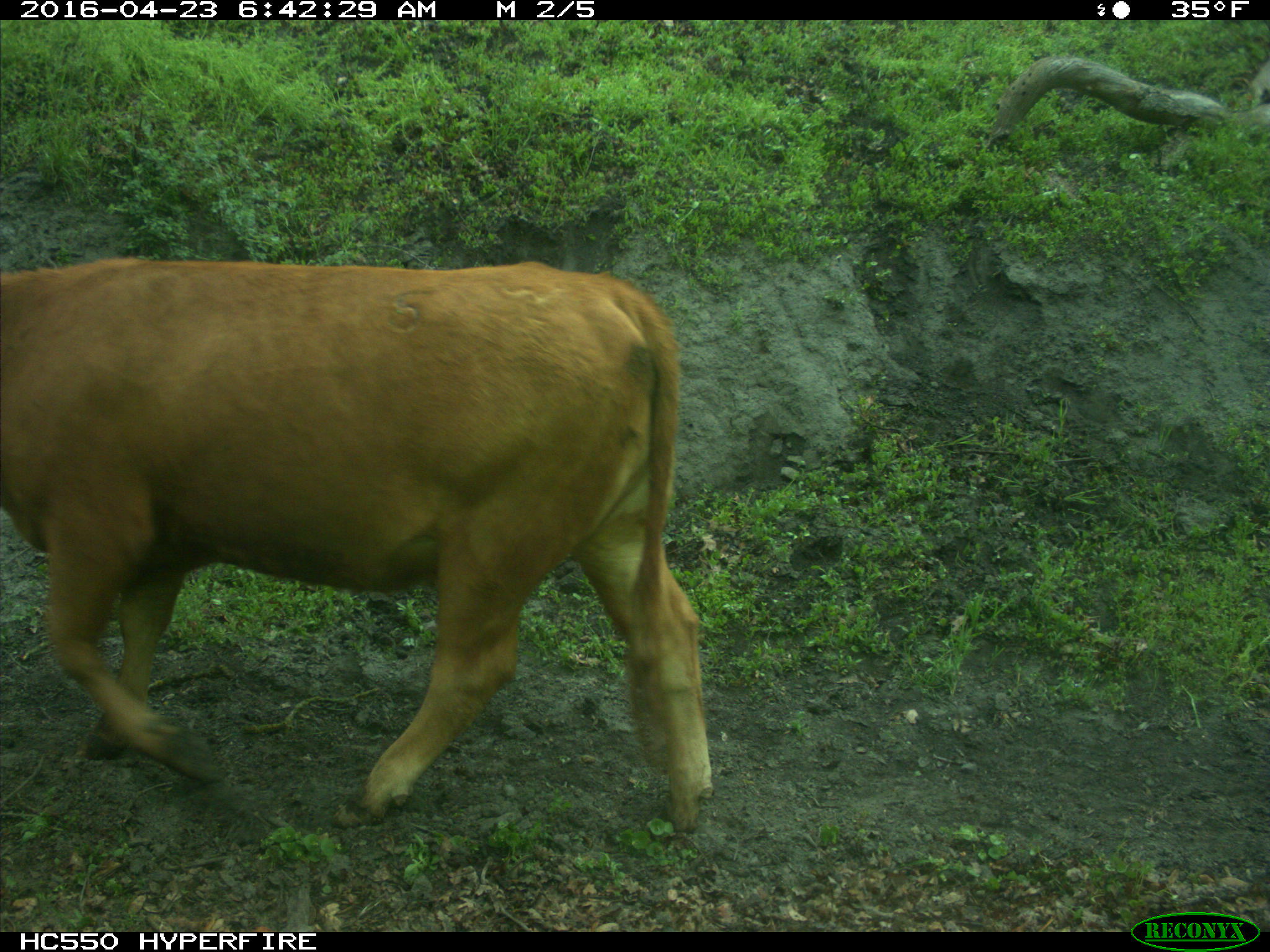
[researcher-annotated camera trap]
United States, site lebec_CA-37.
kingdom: Animalia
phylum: Chordata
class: Mammalia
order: Artiodactyla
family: Bovidae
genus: Bos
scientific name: Bos taurus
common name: domestic cow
Bos taurus (domestic cow).